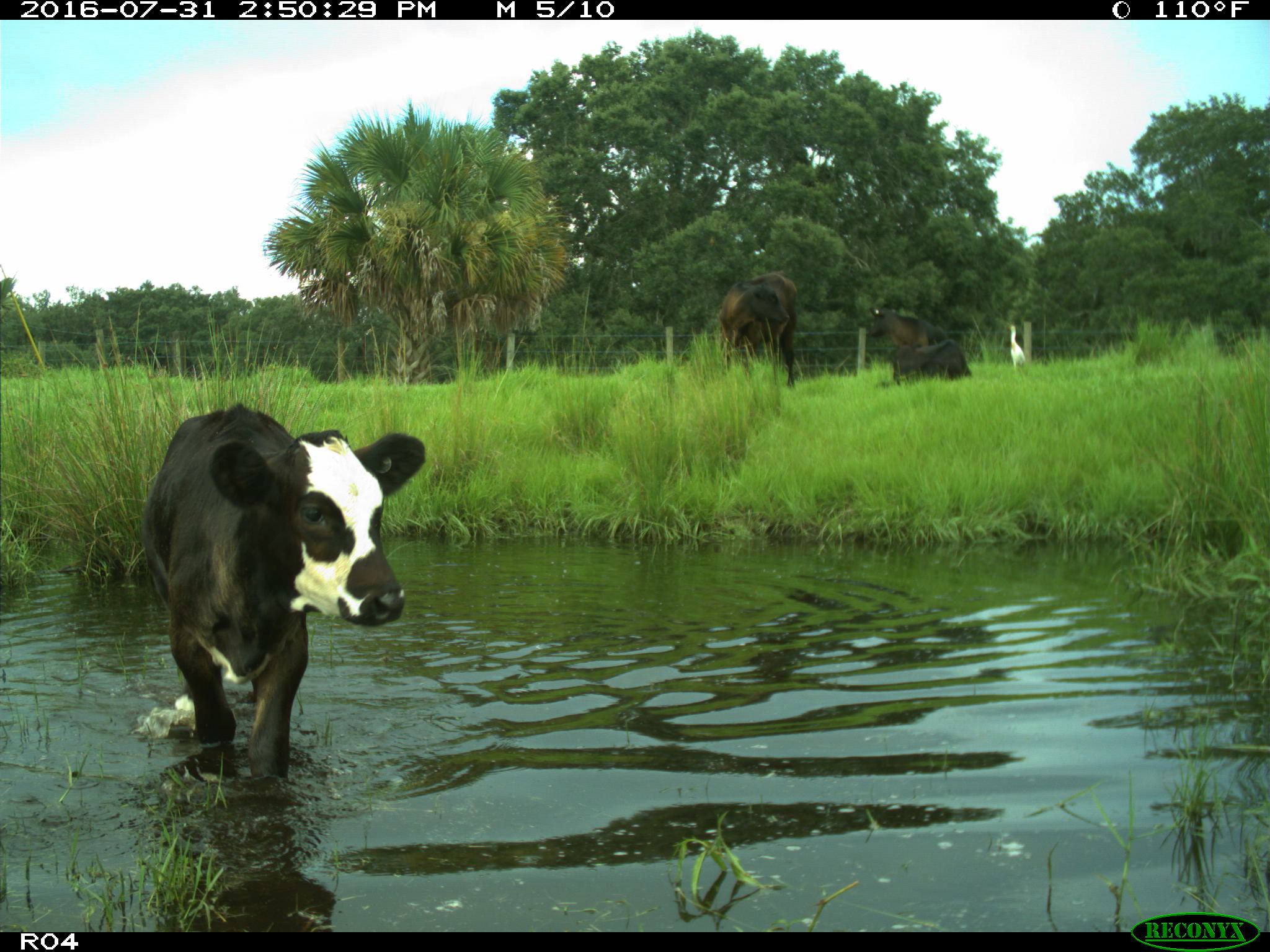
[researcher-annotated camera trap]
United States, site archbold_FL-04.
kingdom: Animalia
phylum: Chordata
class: Mammalia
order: Artiodactyla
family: Bovidae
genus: Bos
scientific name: Bos taurus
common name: domestic cow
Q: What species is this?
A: Bos taurus (domestic cow).